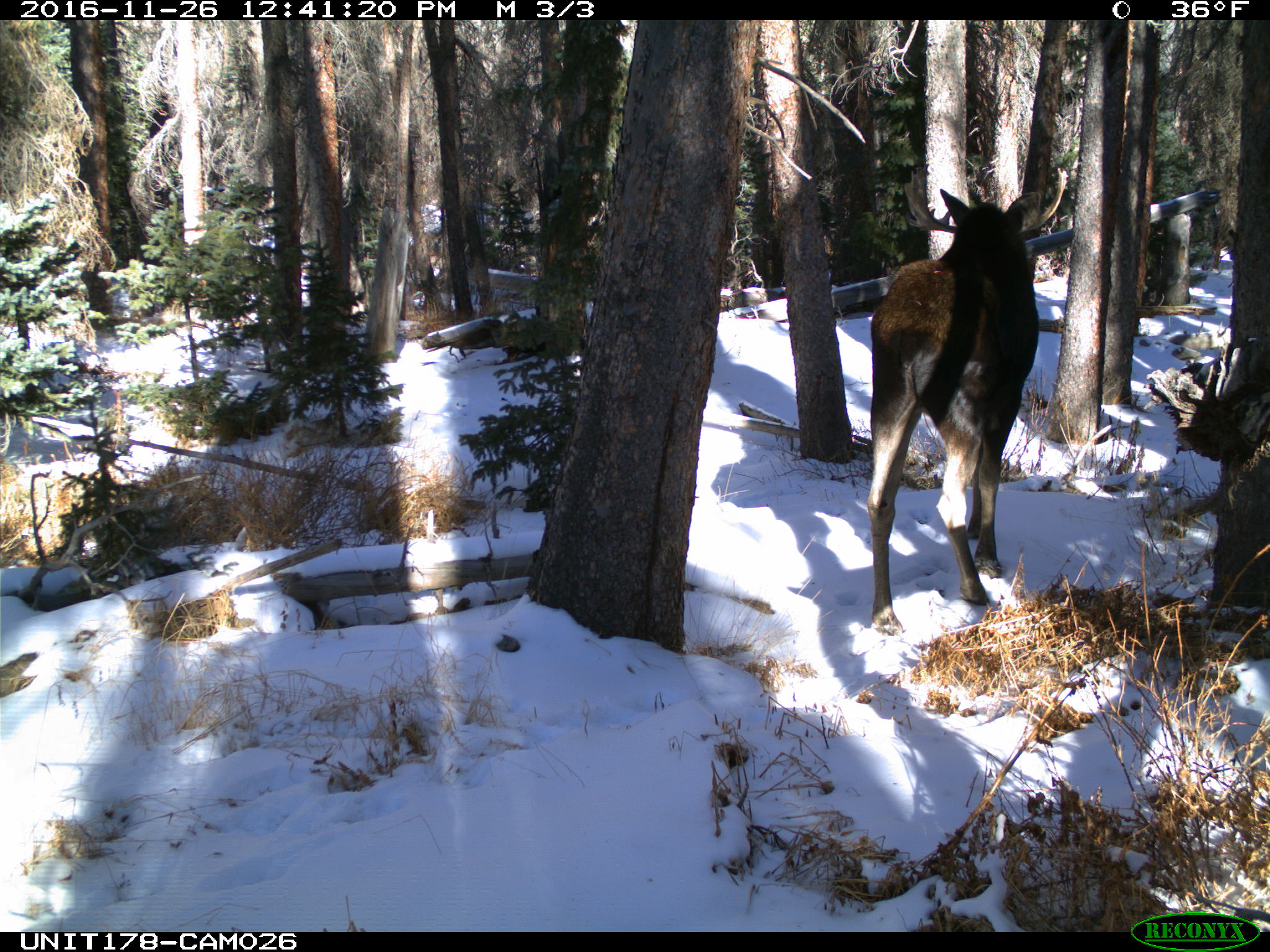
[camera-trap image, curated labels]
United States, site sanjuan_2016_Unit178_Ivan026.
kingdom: Animalia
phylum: Chordata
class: Mammalia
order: Artiodactyla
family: Cervidae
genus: Alces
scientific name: Alces alces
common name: moose